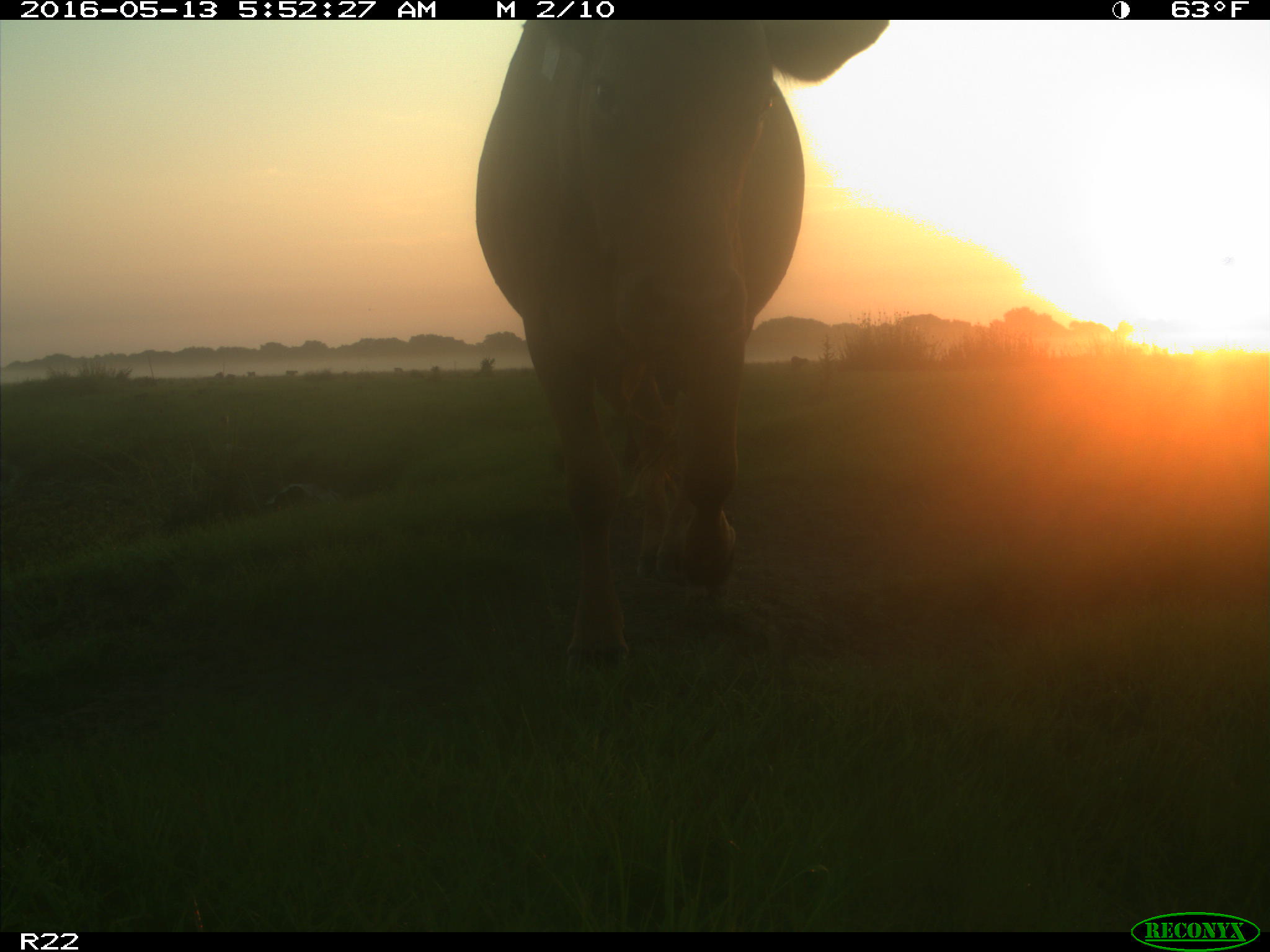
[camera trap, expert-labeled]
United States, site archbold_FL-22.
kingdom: Animalia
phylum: Chordata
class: Mammalia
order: Artiodactyla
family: Bovidae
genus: Bos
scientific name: Bos taurus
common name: domestic cow